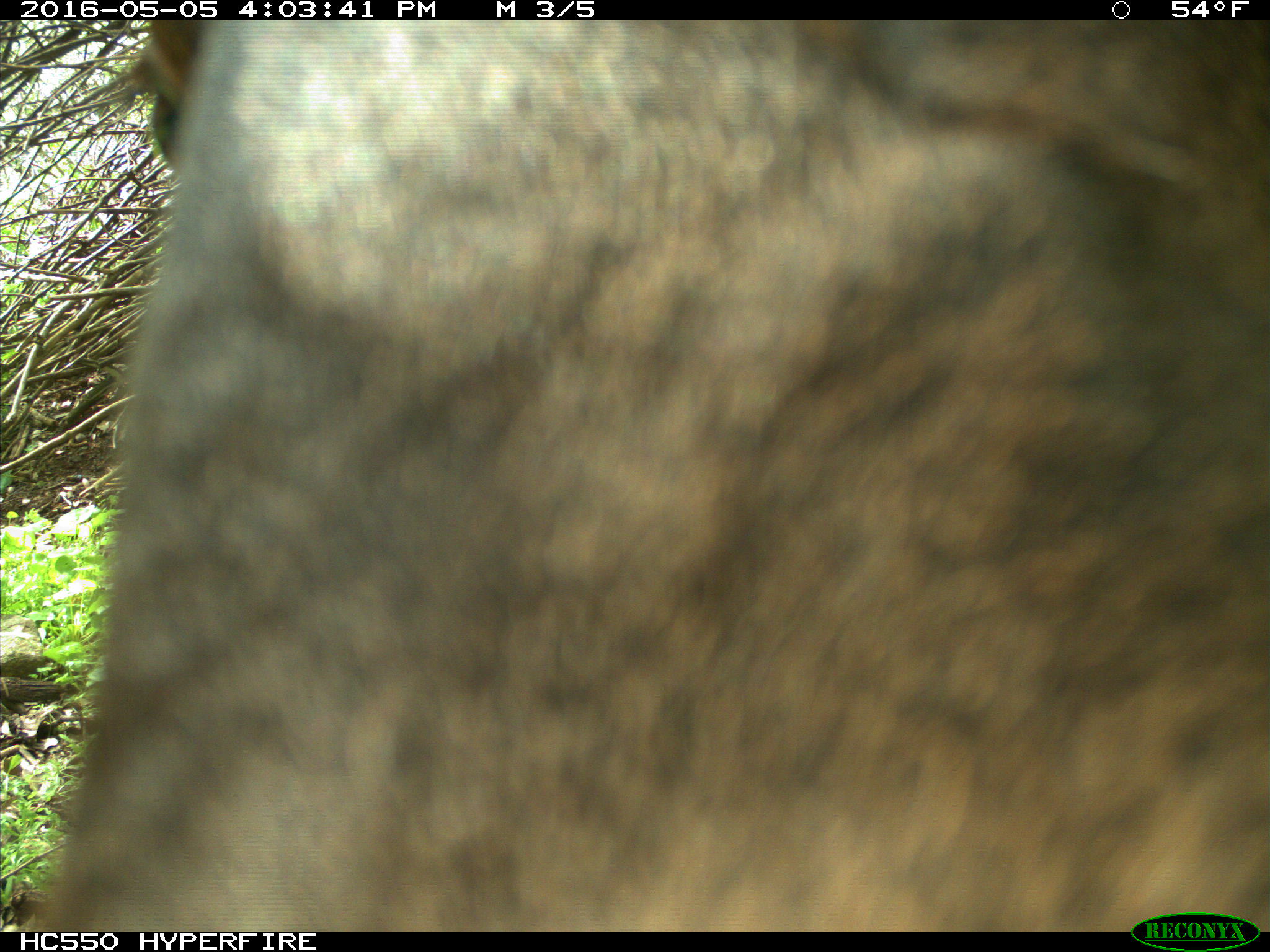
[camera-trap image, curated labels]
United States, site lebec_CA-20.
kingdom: Animalia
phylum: Chordata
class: Mammalia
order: Artiodactyla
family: Cervidae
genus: Cervus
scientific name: Cervus canadensis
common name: elk